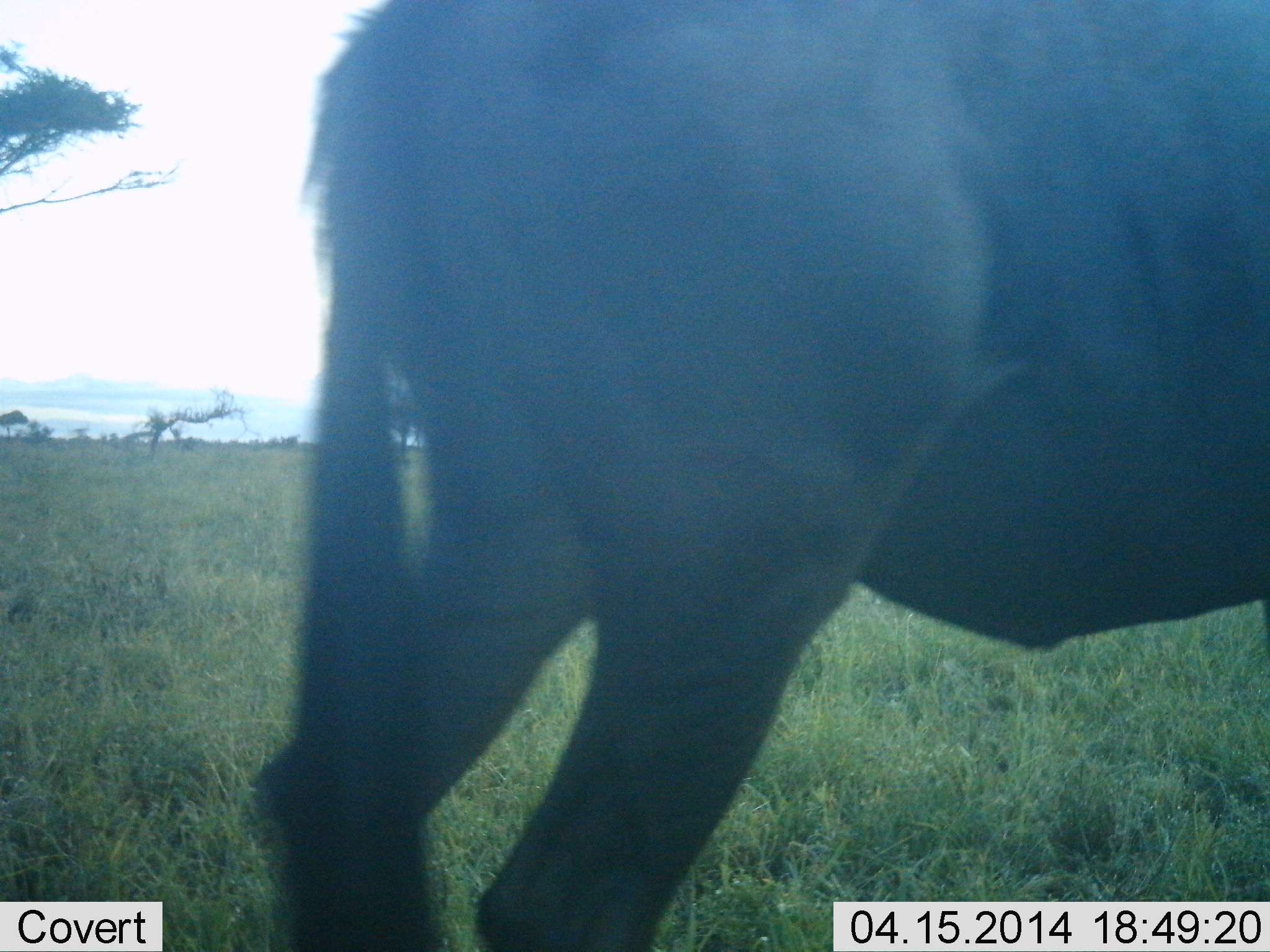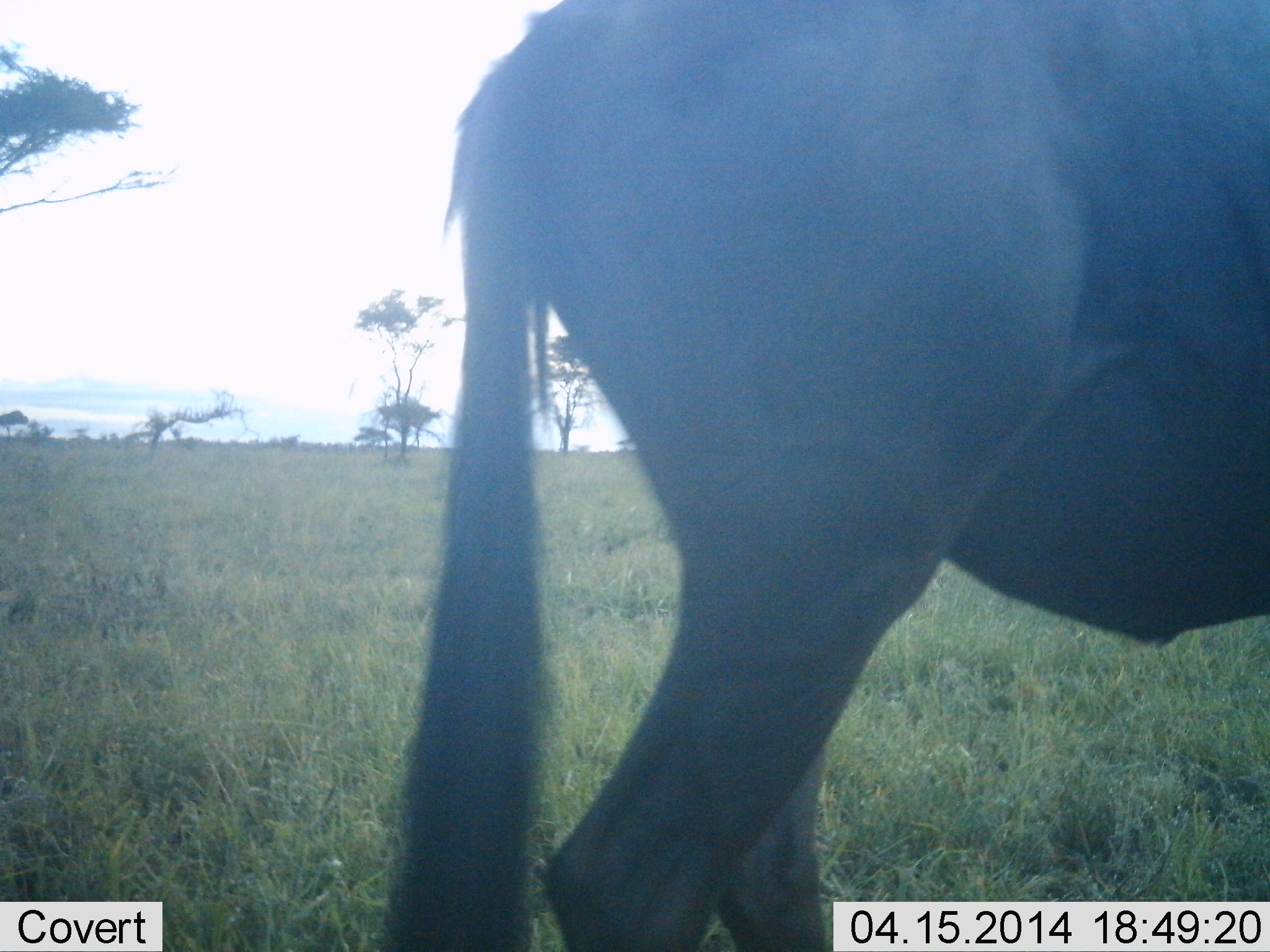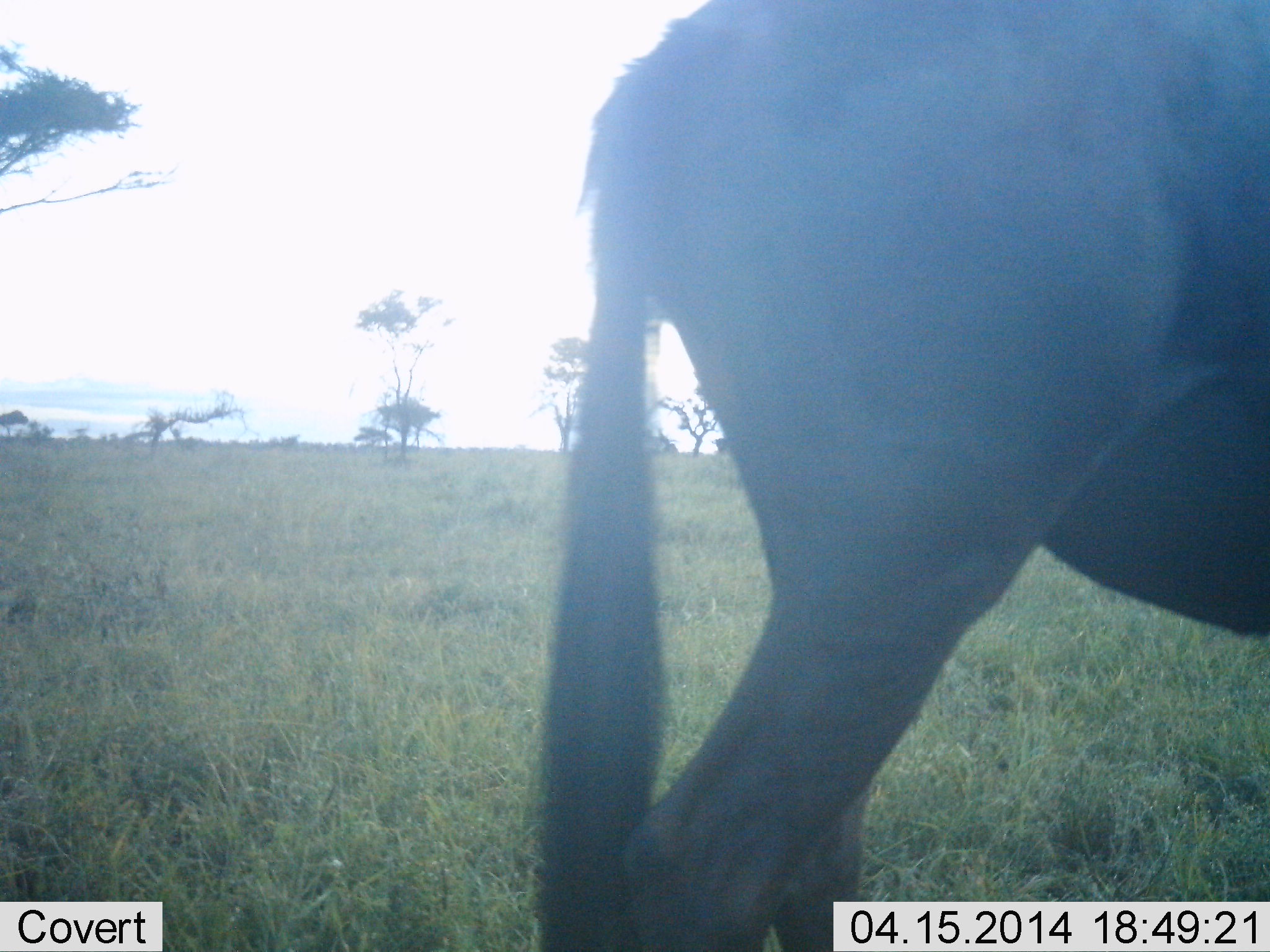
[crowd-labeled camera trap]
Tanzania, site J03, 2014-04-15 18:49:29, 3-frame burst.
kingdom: Animalia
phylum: Chordata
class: Mammalia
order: Artiodactyla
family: Bovidae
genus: Connochaetes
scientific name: Connochaetes taurinus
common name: blue wildebeest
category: wildebeest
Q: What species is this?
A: Wildebeest (blue wildebeest) (Connochaetes taurinus).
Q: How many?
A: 1.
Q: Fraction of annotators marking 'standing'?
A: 20%.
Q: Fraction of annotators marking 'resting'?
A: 0%.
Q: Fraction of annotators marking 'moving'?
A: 70%.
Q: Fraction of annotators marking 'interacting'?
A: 10%.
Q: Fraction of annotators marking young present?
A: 0%.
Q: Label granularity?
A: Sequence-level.